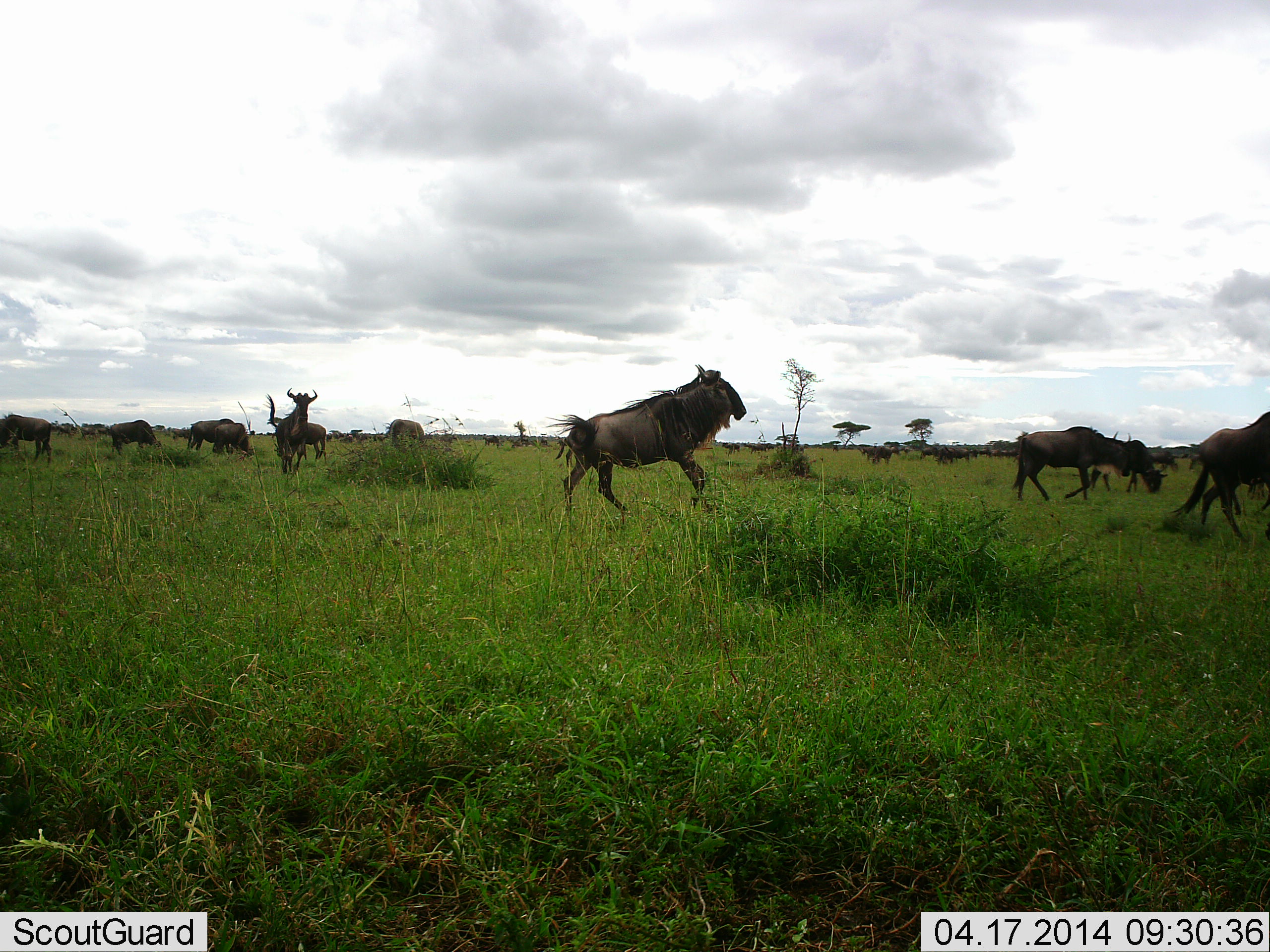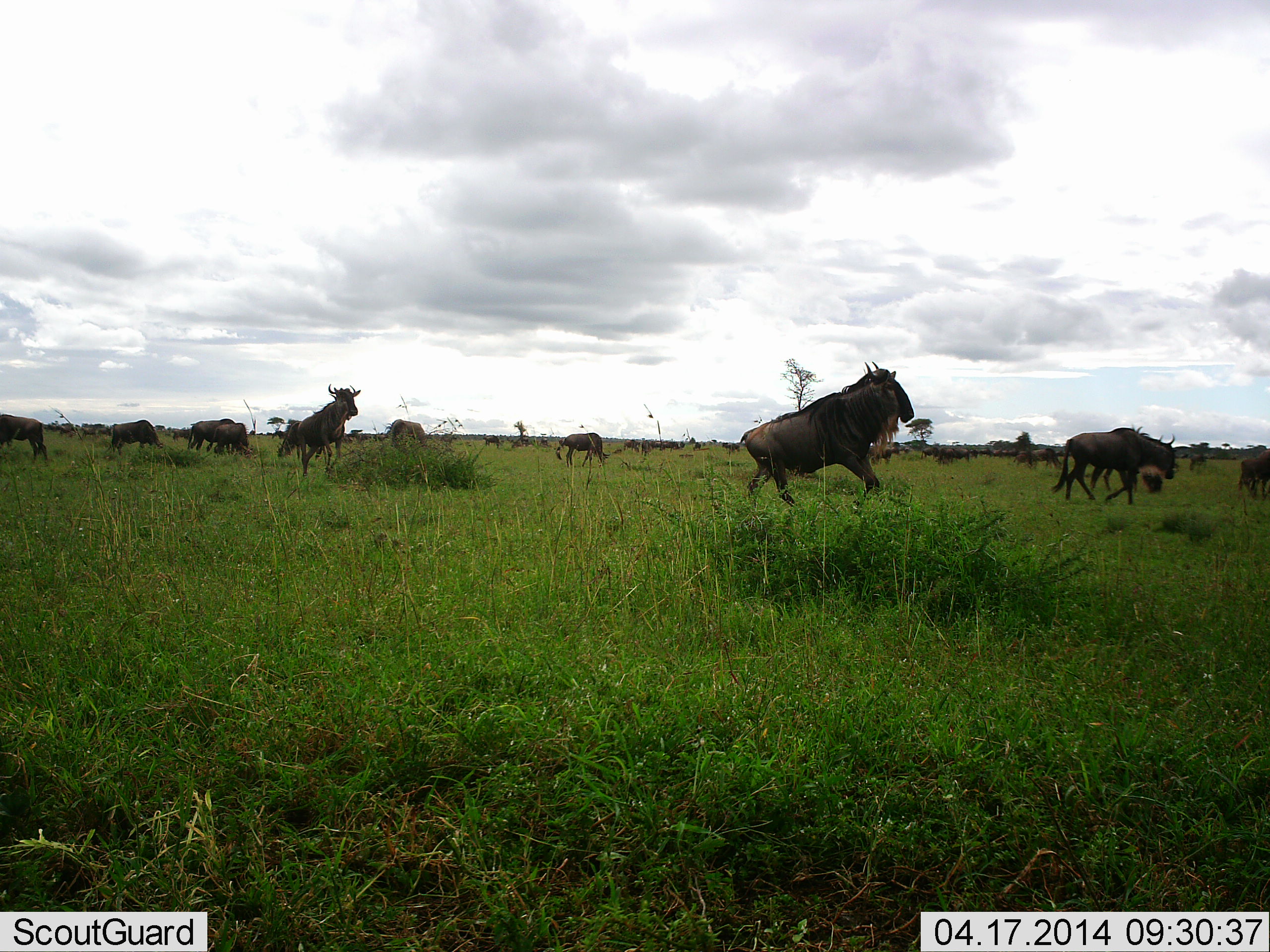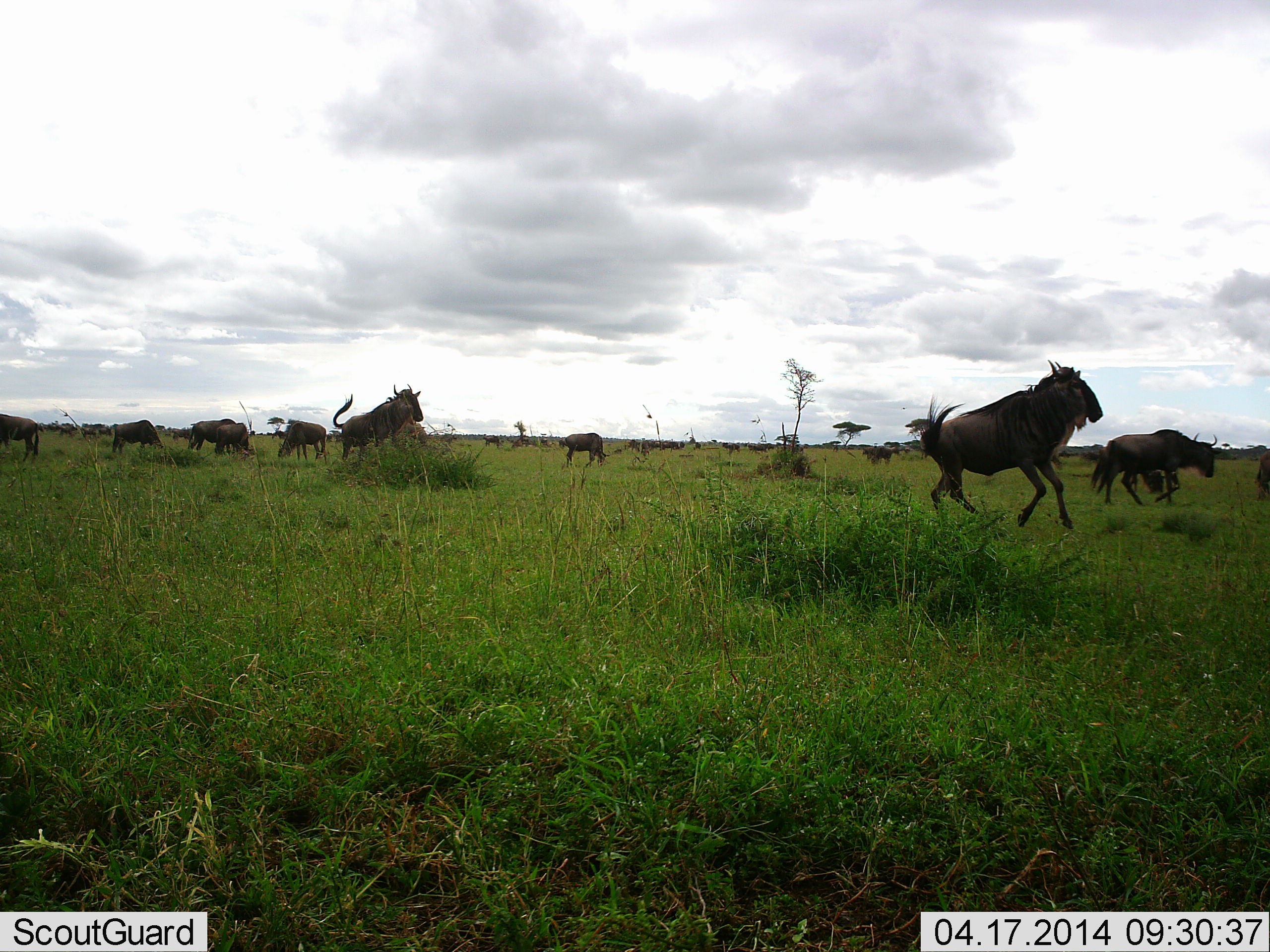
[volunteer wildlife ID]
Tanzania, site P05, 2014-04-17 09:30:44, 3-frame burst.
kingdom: Animalia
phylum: Chordata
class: Mammalia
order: Artiodactyla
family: Bovidae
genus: Connochaetes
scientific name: Connochaetes taurinus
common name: blue wildebeest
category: wildebeest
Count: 11-50.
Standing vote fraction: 10%.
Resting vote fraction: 0%.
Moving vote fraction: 90%.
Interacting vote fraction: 10%.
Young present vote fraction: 0%.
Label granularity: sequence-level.